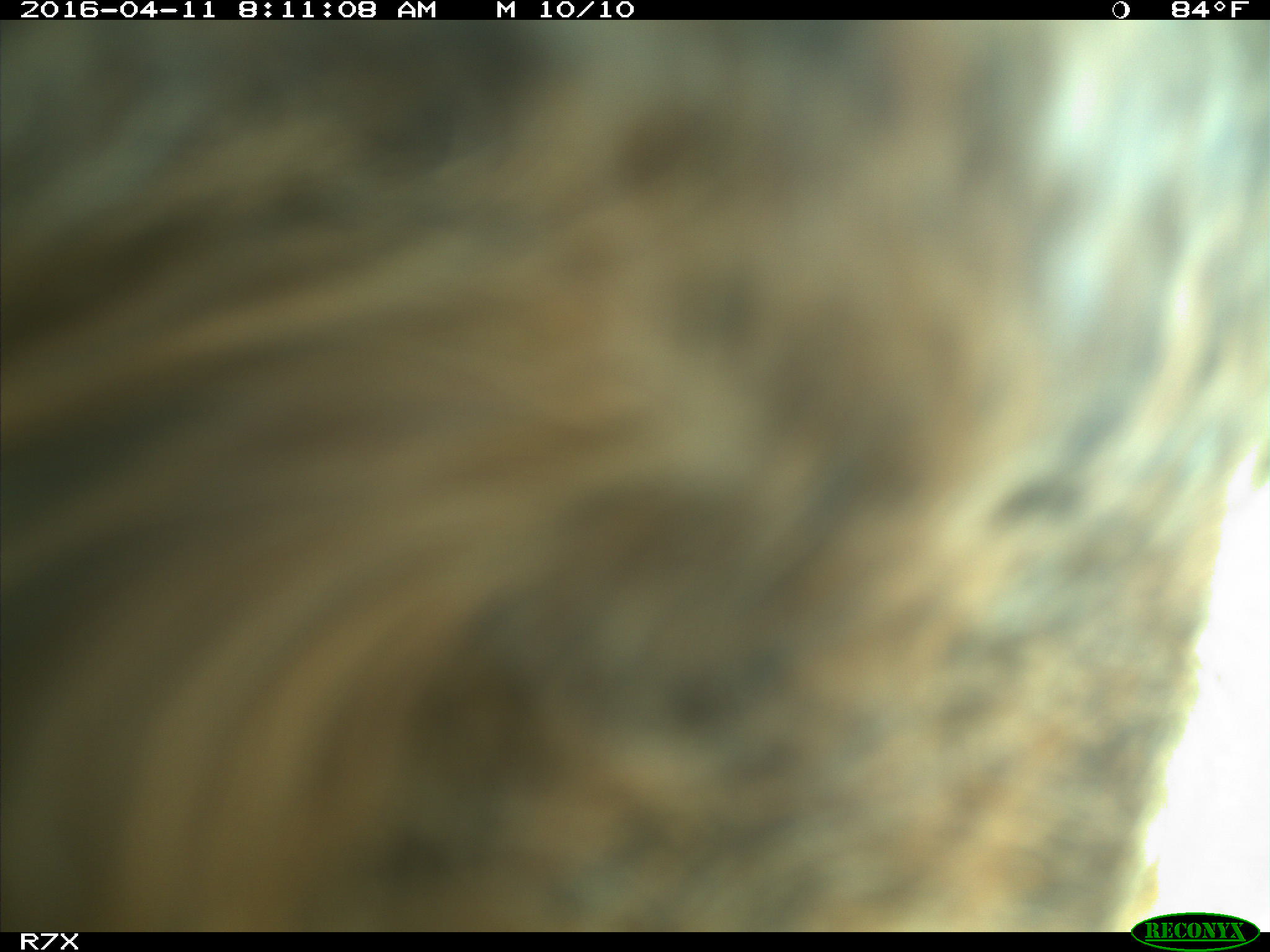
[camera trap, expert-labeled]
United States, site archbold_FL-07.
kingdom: Animalia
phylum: Chordata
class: Mammalia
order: Artiodactyla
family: Bovidae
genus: Bos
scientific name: Bos taurus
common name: domestic cow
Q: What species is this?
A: Bos taurus (domestic cow).